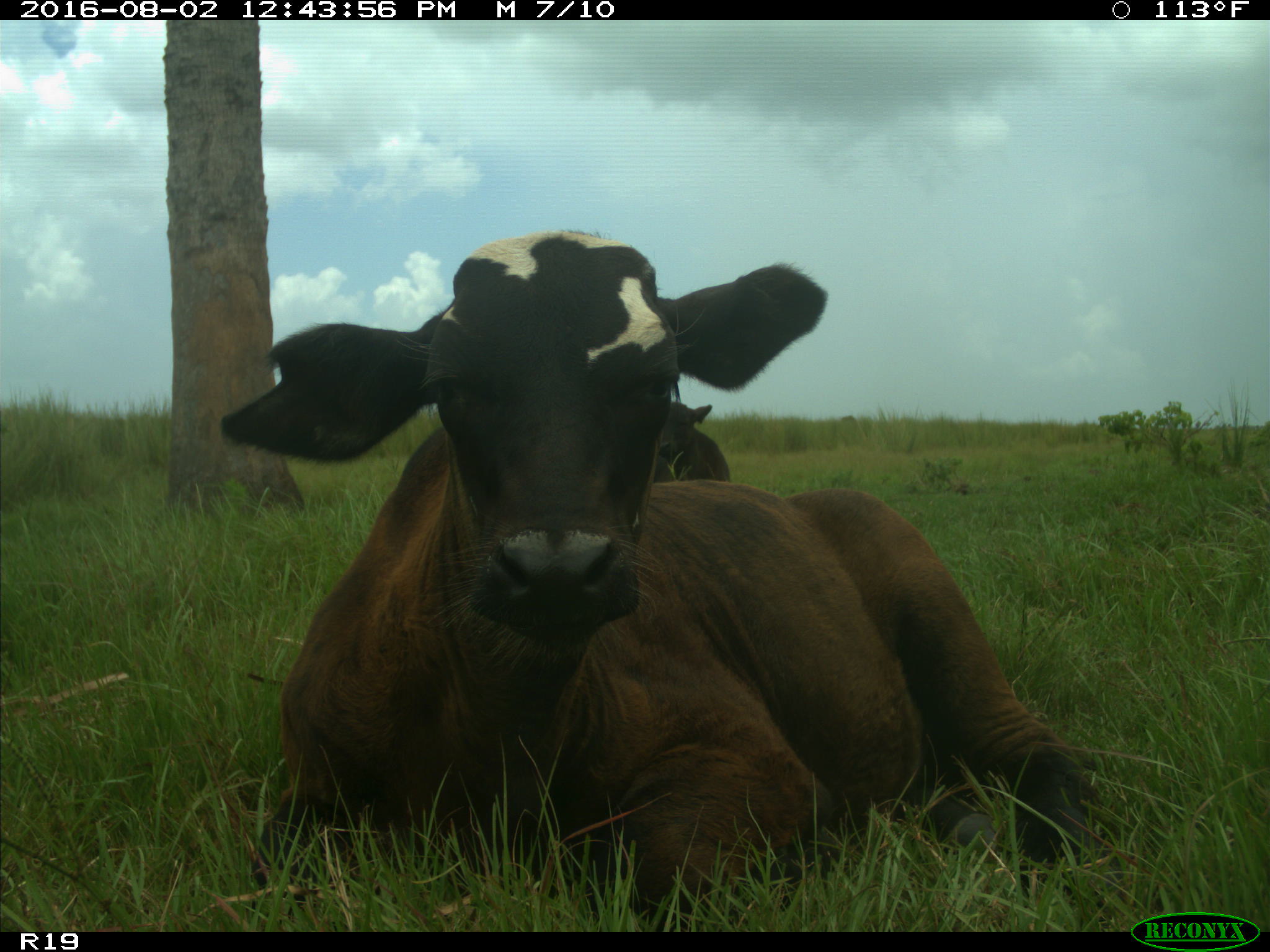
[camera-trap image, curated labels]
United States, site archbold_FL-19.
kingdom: Animalia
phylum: Chordata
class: Mammalia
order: Artiodactyla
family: Bovidae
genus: Bos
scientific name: Bos taurus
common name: domestic cow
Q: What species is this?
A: Bos taurus (domestic cow).